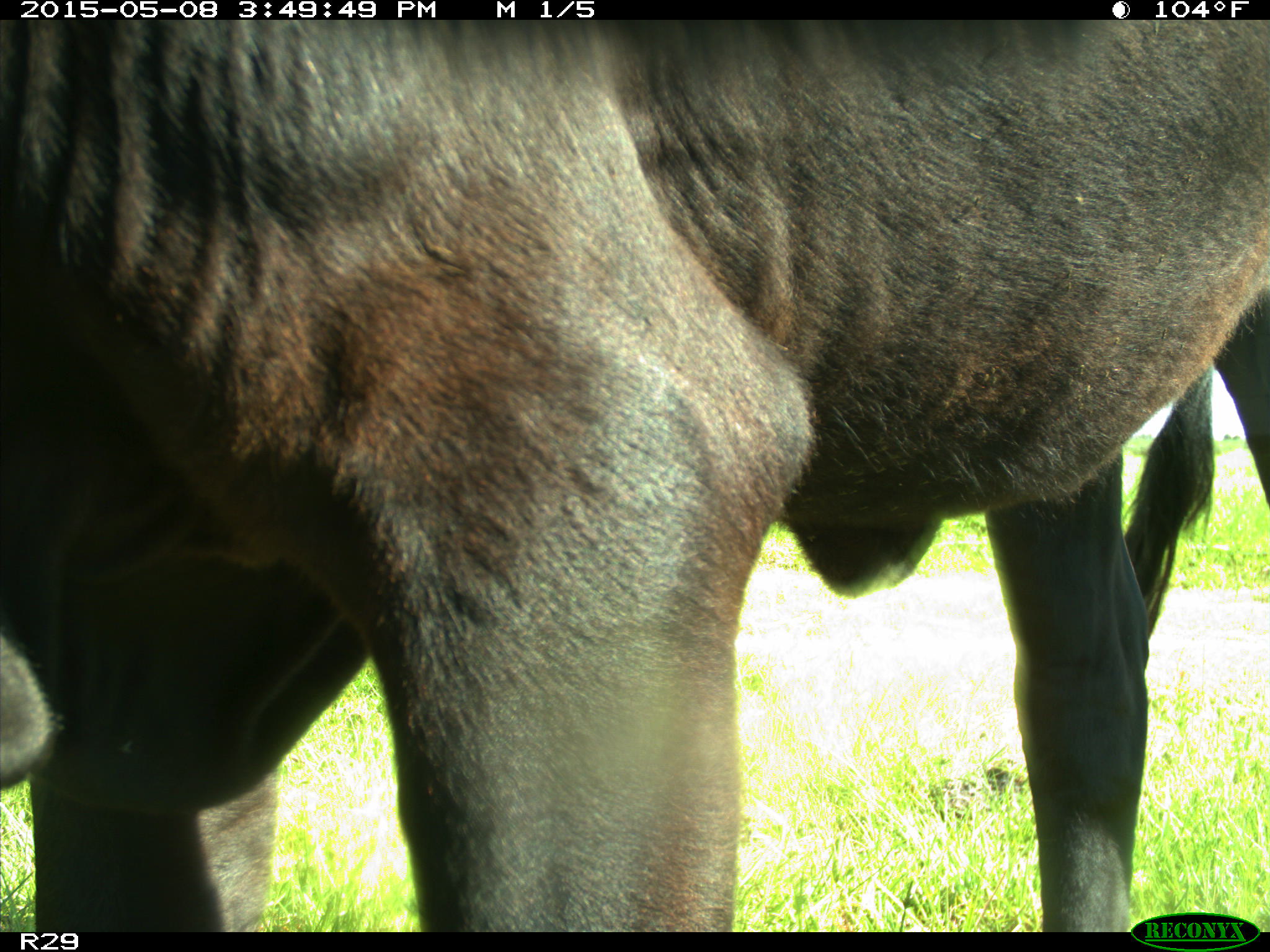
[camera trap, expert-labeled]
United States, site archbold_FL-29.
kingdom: Animalia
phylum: Chordata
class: Mammalia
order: Artiodactyla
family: Bovidae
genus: Bos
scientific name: Bos taurus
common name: domestic cow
Bos taurus (domestic cow).